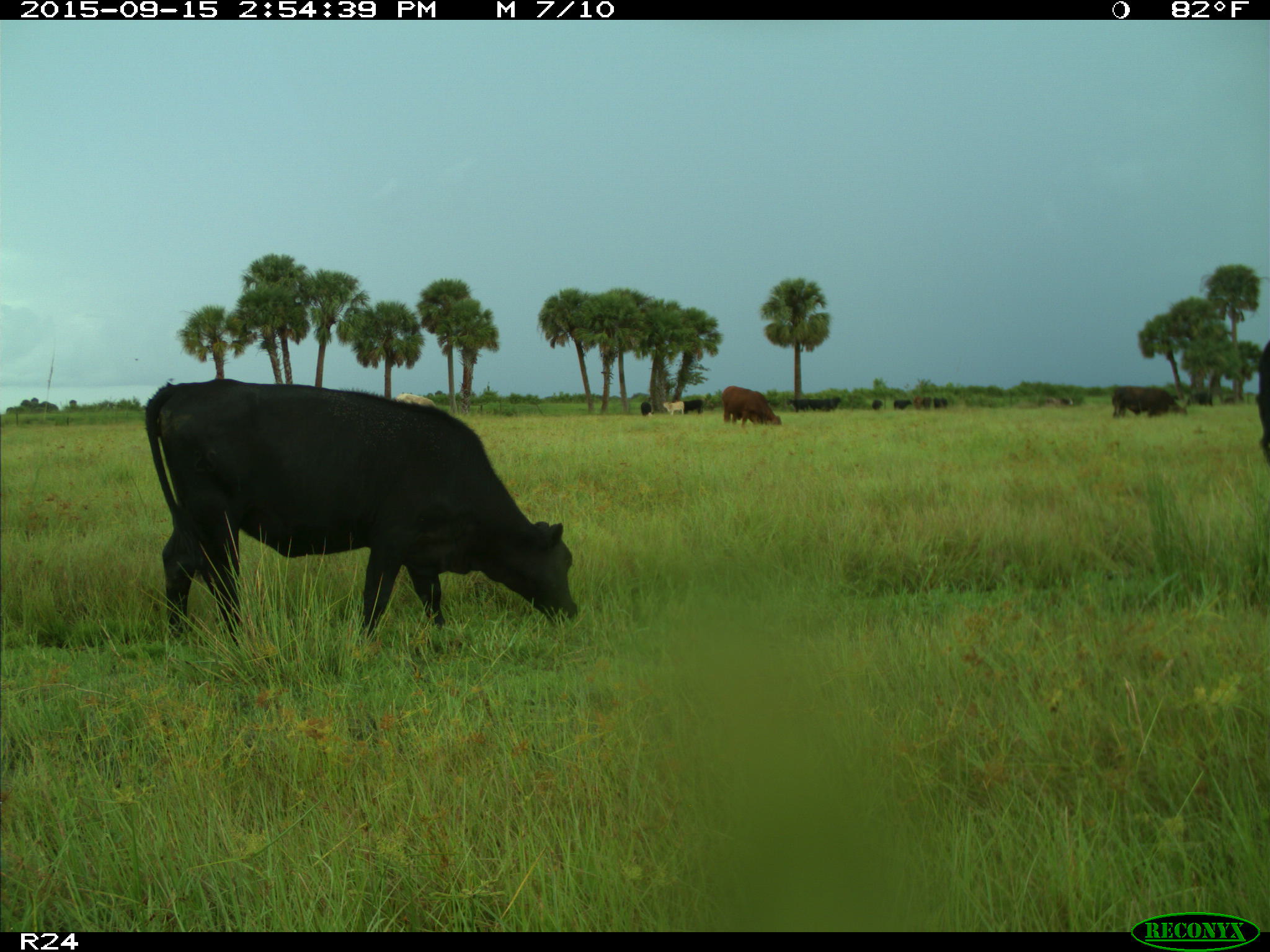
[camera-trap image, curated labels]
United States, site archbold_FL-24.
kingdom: Animalia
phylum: Chordata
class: Mammalia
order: Artiodactyla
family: Bovidae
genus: Bos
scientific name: Bos taurus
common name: domestic cow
Bos taurus (domestic cow).